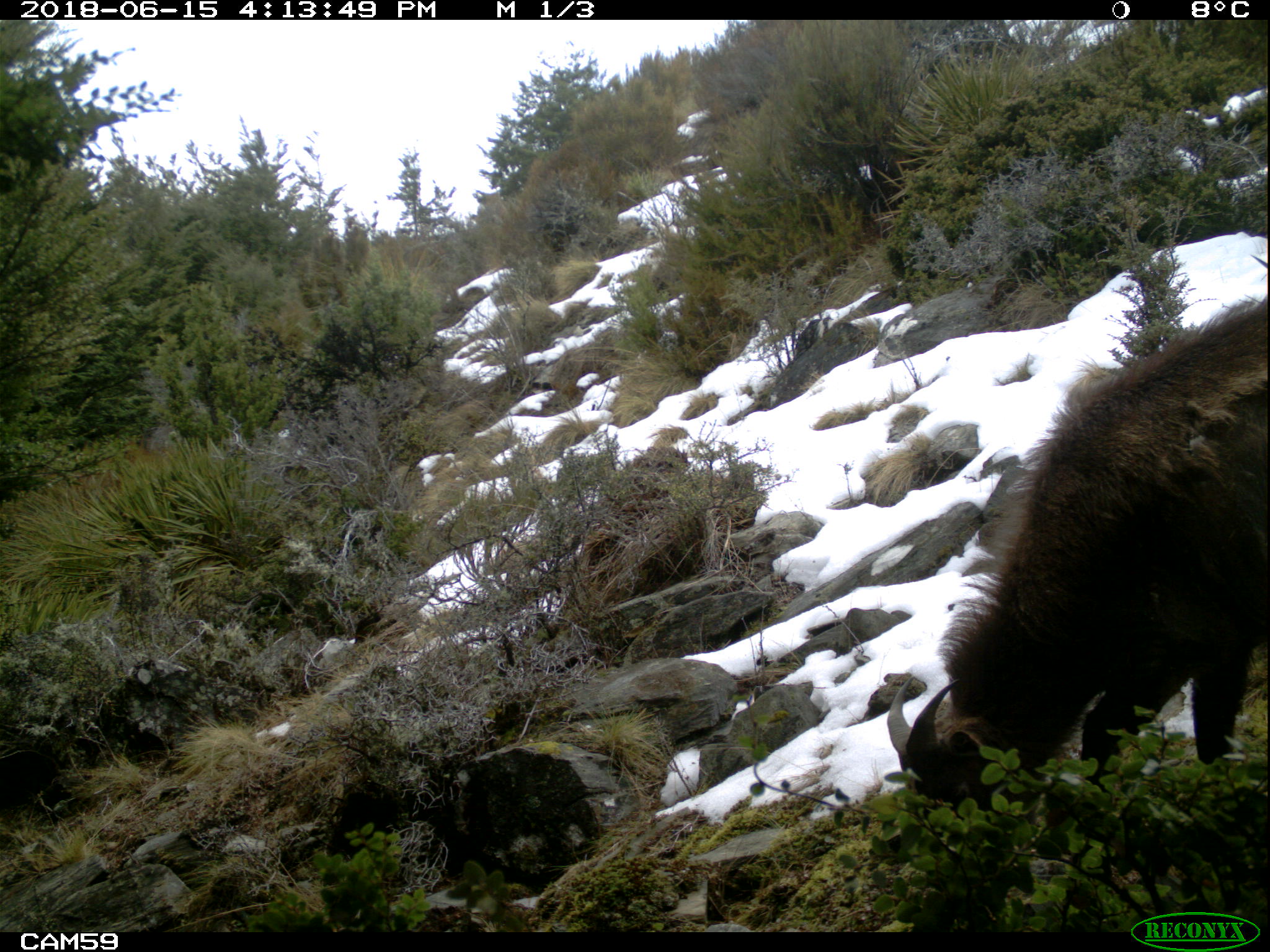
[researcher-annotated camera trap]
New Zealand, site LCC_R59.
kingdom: Animalia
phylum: Chordata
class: Mammalia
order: Artiodactyla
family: Bovidae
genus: Nilgiritragus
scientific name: Nilgiritragus hylocrius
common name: tahr